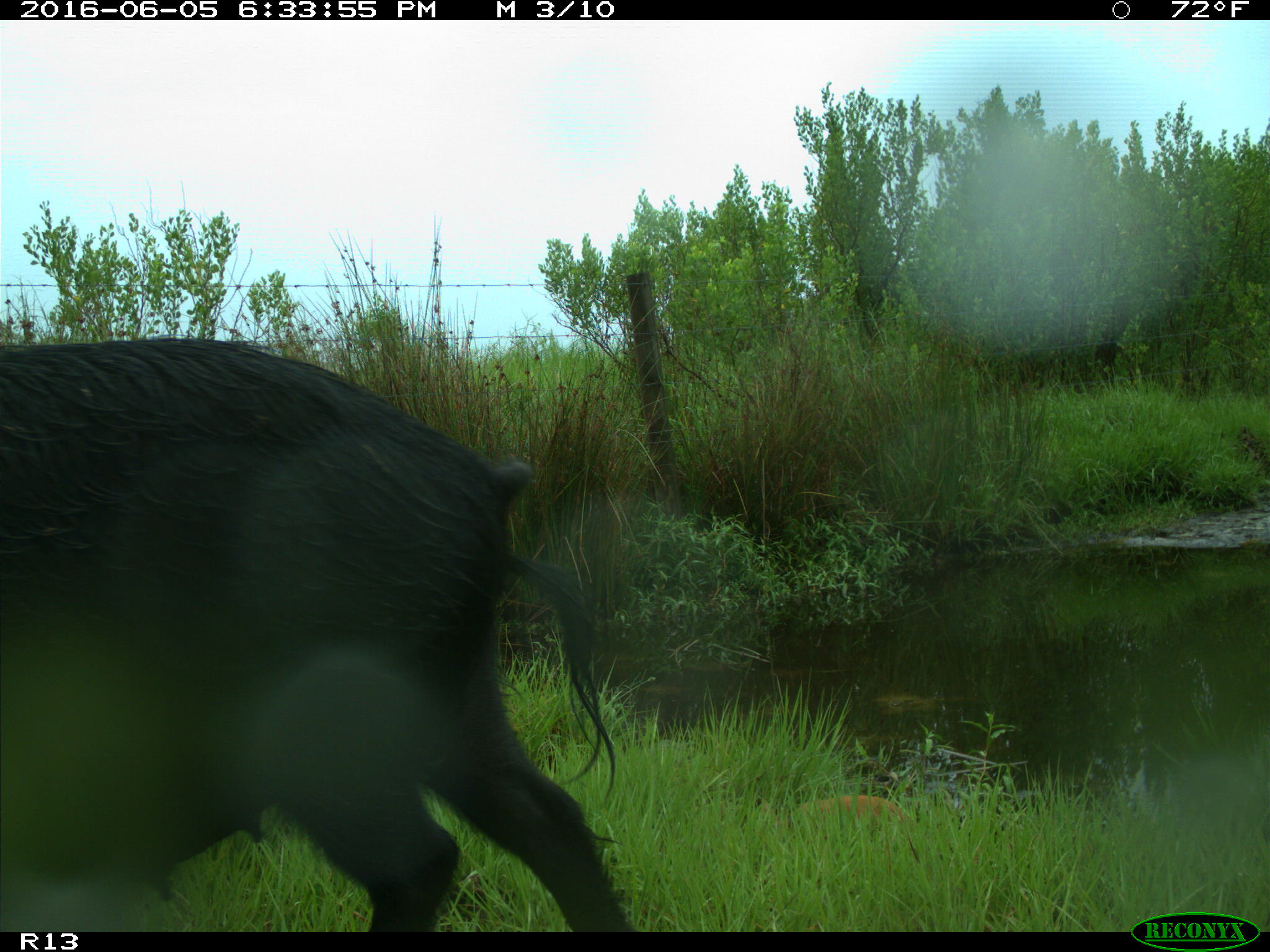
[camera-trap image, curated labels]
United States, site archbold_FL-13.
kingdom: Animalia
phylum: Chordata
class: Mammalia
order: Artiodactyla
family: Suidae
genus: Sus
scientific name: Sus scrofa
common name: wild boar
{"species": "Sus scrofa (wild boar)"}